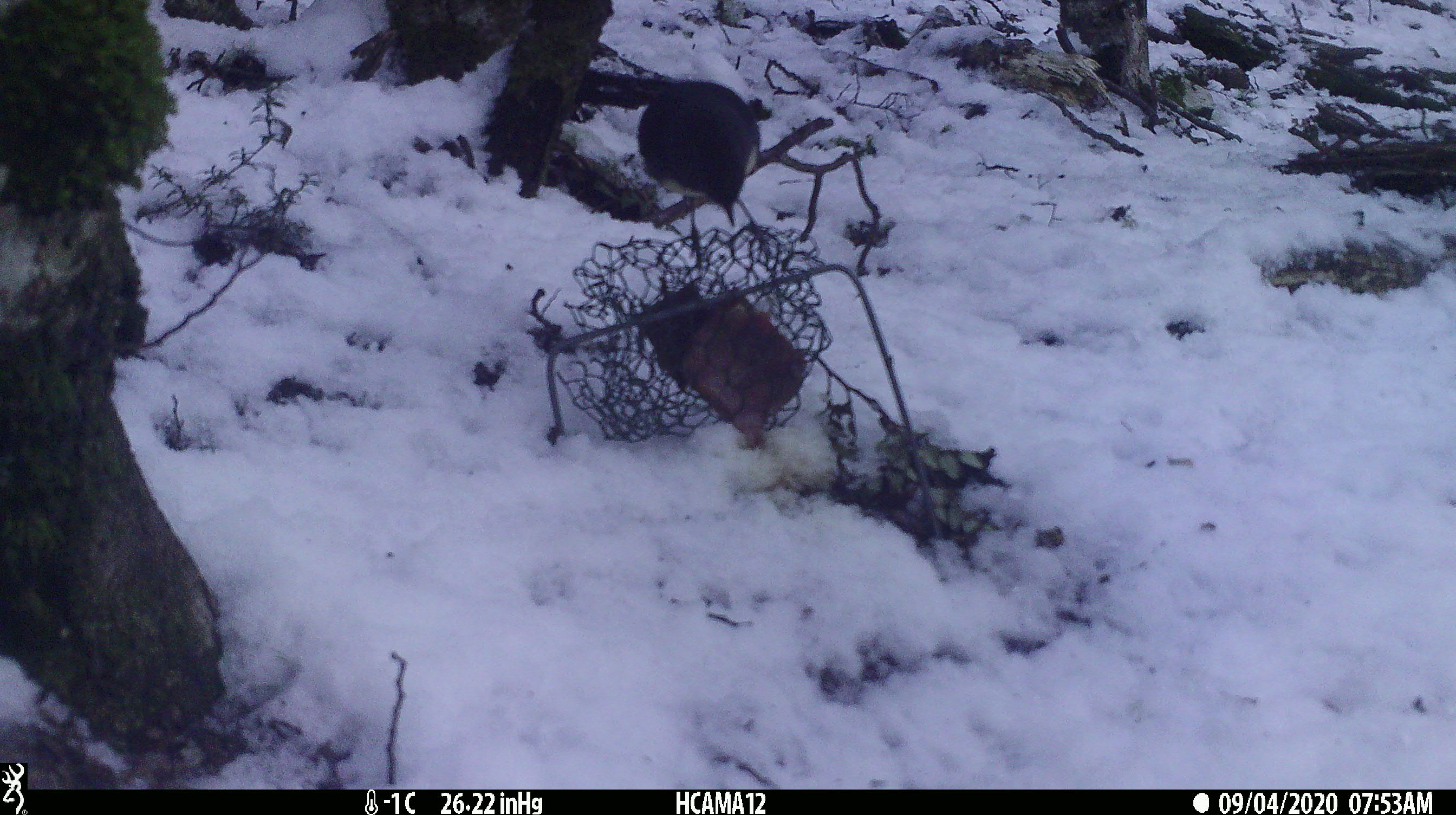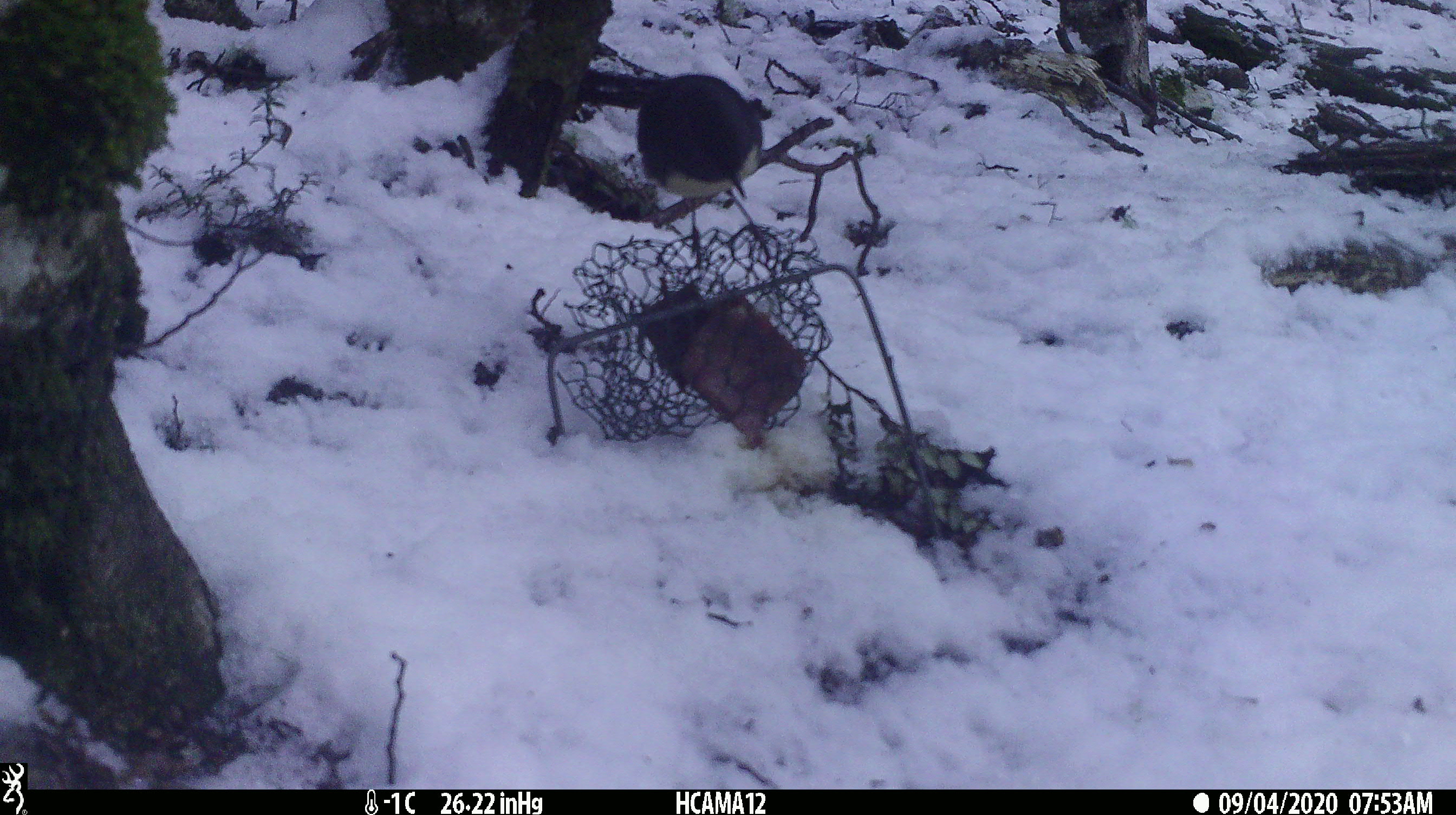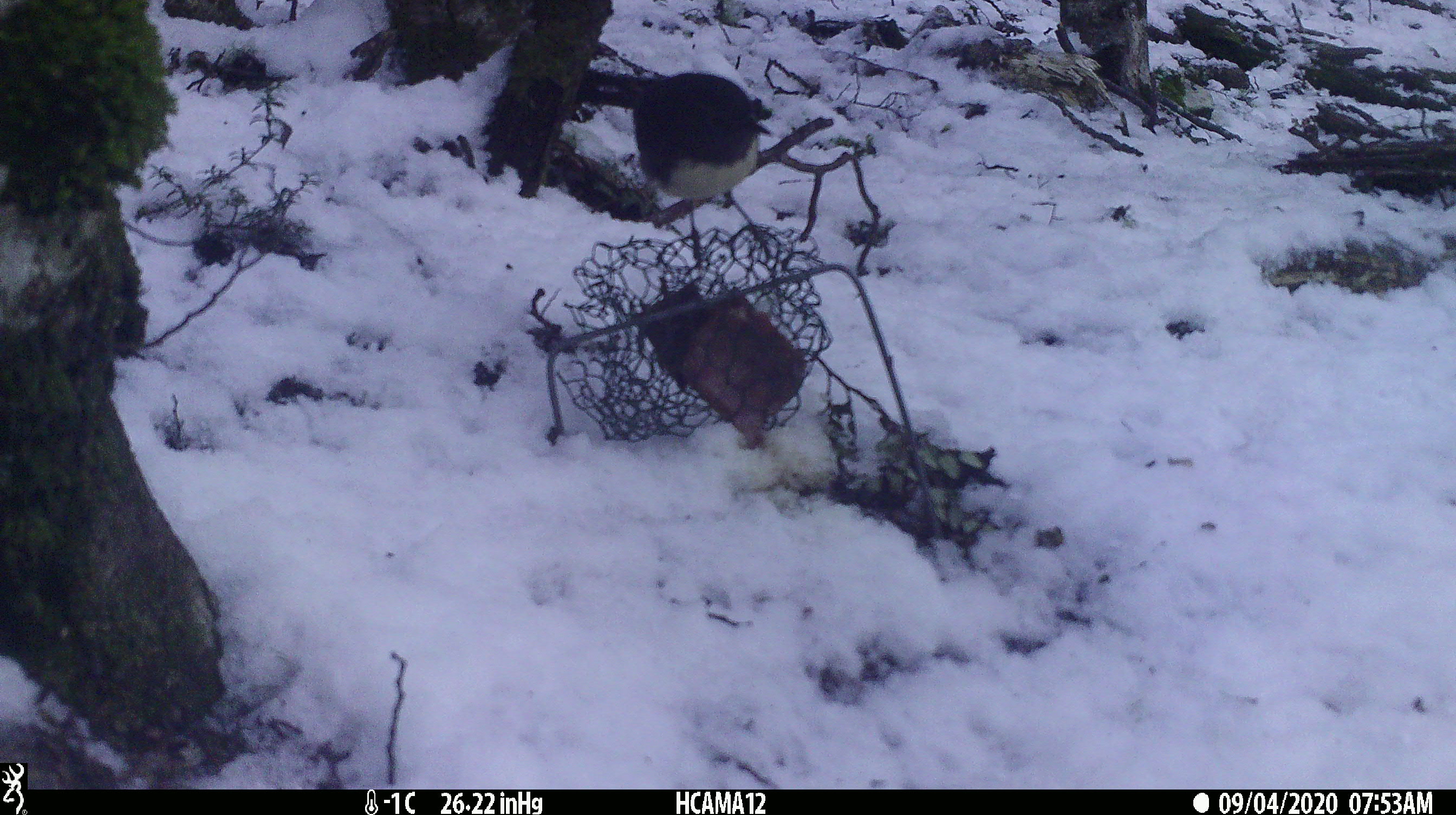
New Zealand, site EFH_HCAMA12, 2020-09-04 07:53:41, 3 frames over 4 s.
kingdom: Animalia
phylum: Chordata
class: Aves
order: Passeriformes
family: Petroicidae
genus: Petroica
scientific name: Petroica australis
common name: new zealand robin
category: robin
Robin (new zealand robin) (Petroica australis).